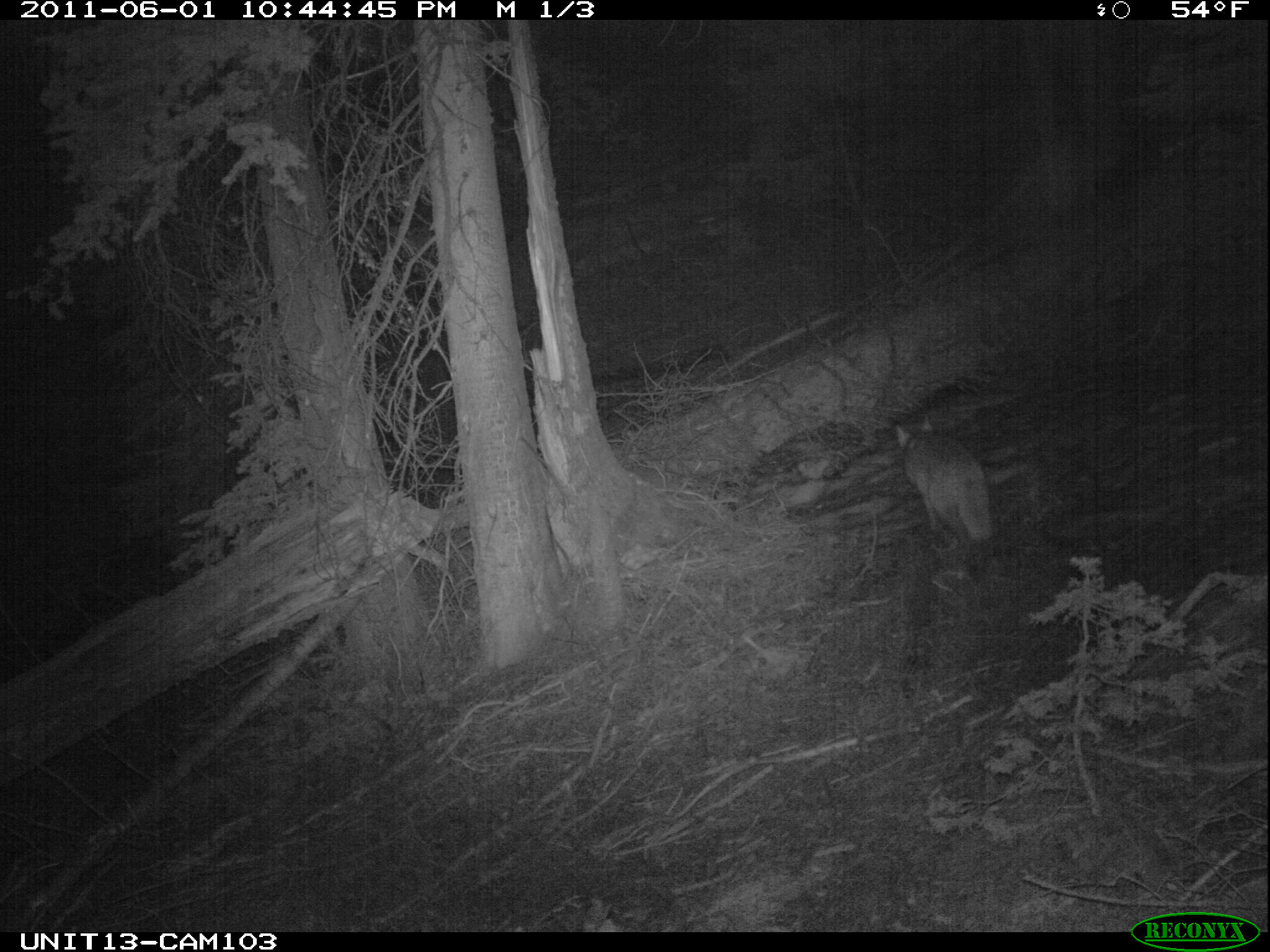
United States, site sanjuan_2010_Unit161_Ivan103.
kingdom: Animalia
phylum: Chordata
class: Mammalia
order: Carnivora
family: Canidae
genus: Canis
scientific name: Canis latrans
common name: coyote